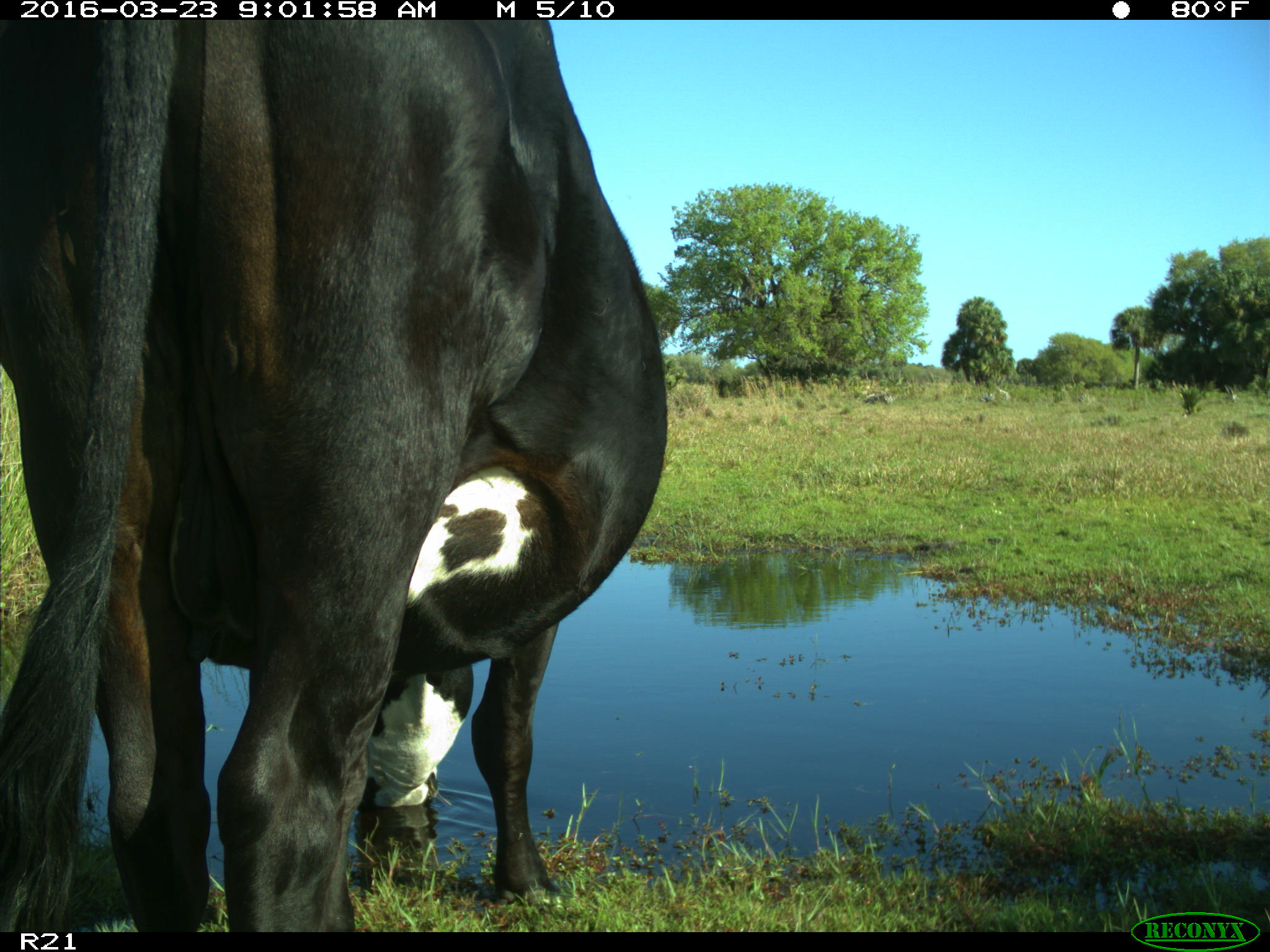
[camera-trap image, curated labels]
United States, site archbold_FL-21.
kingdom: Animalia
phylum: Chordata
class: Mammalia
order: Artiodactyla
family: Bovidae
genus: Bos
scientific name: Bos taurus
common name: domestic cow